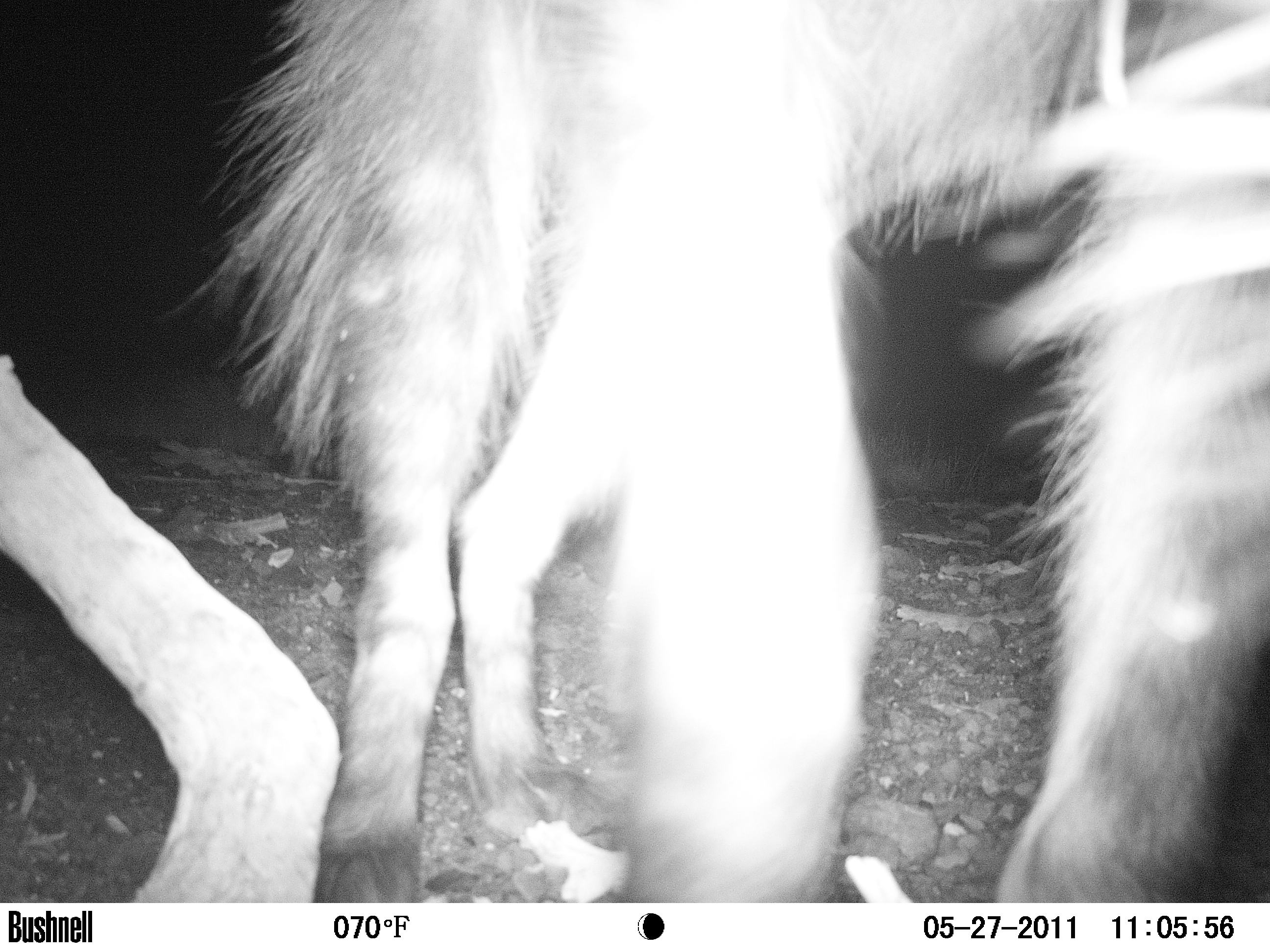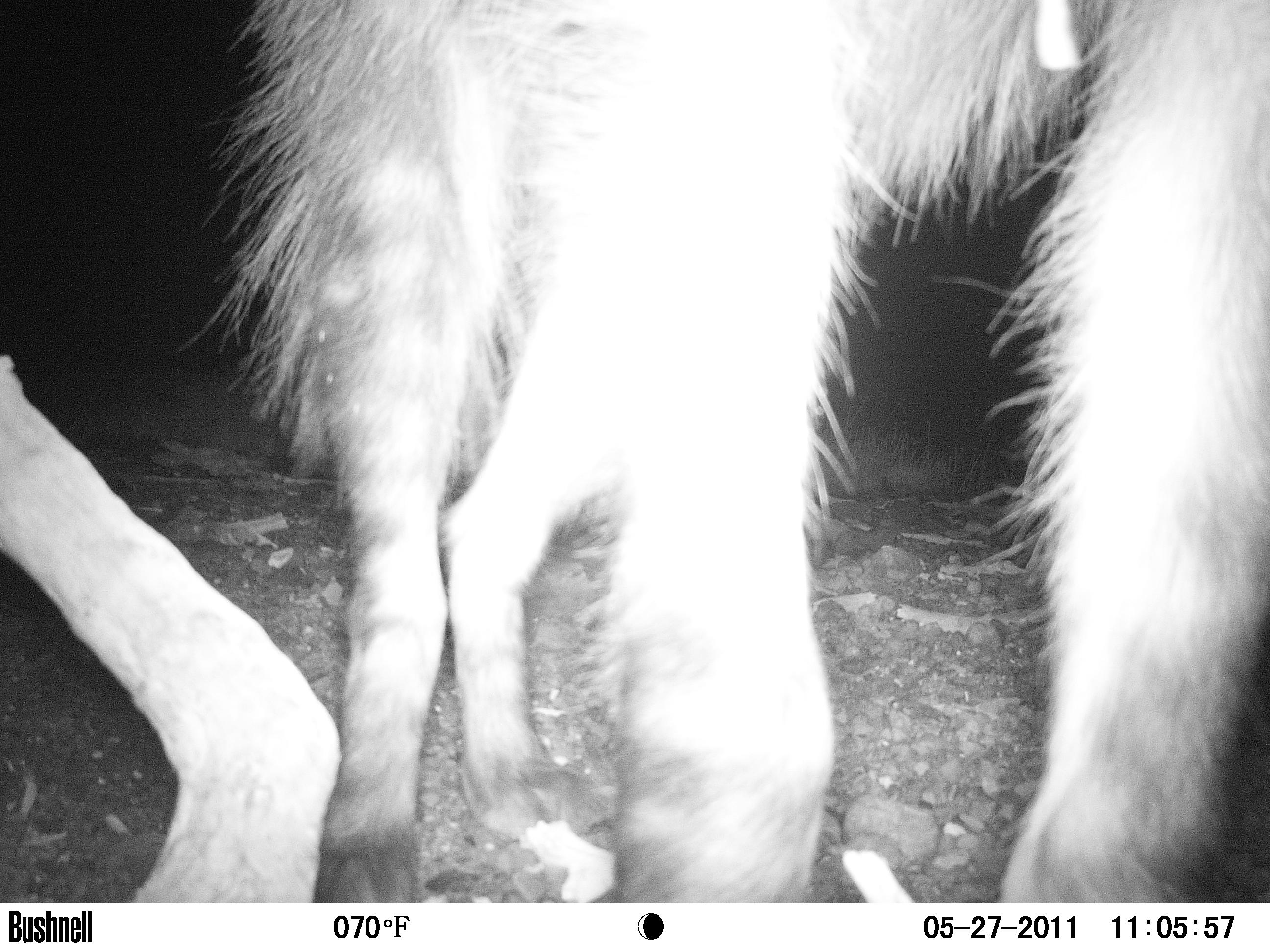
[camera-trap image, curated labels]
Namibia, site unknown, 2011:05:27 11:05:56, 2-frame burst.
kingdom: Animalia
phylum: Chordata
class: Mammalia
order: Carnivora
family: Hyaenidae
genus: Parahyaena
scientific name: Parahyaena brunnea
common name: brown hyena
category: hyaena brunnea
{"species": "hyaena brunnea (brown hyena) (Parahyaena brunnea)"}